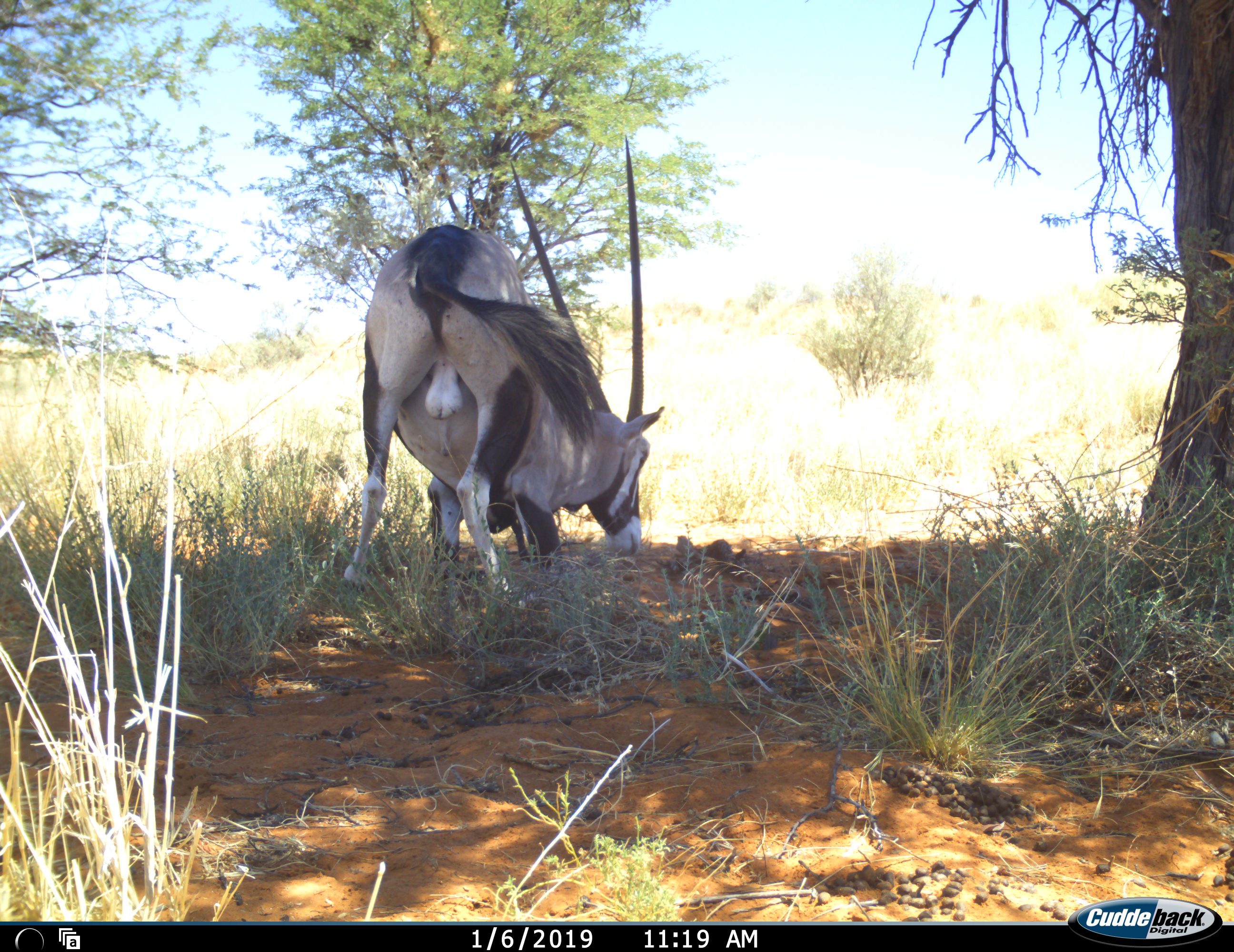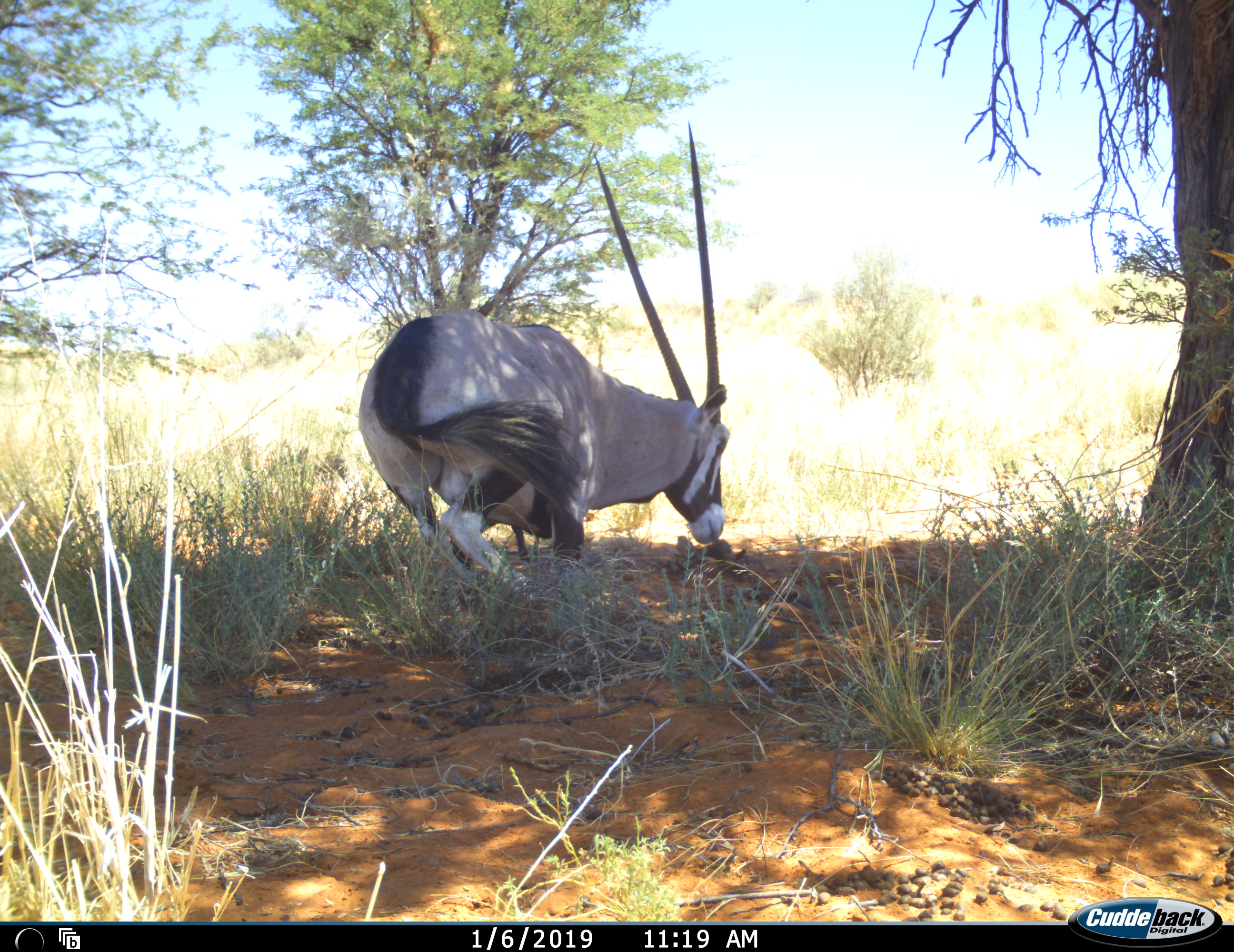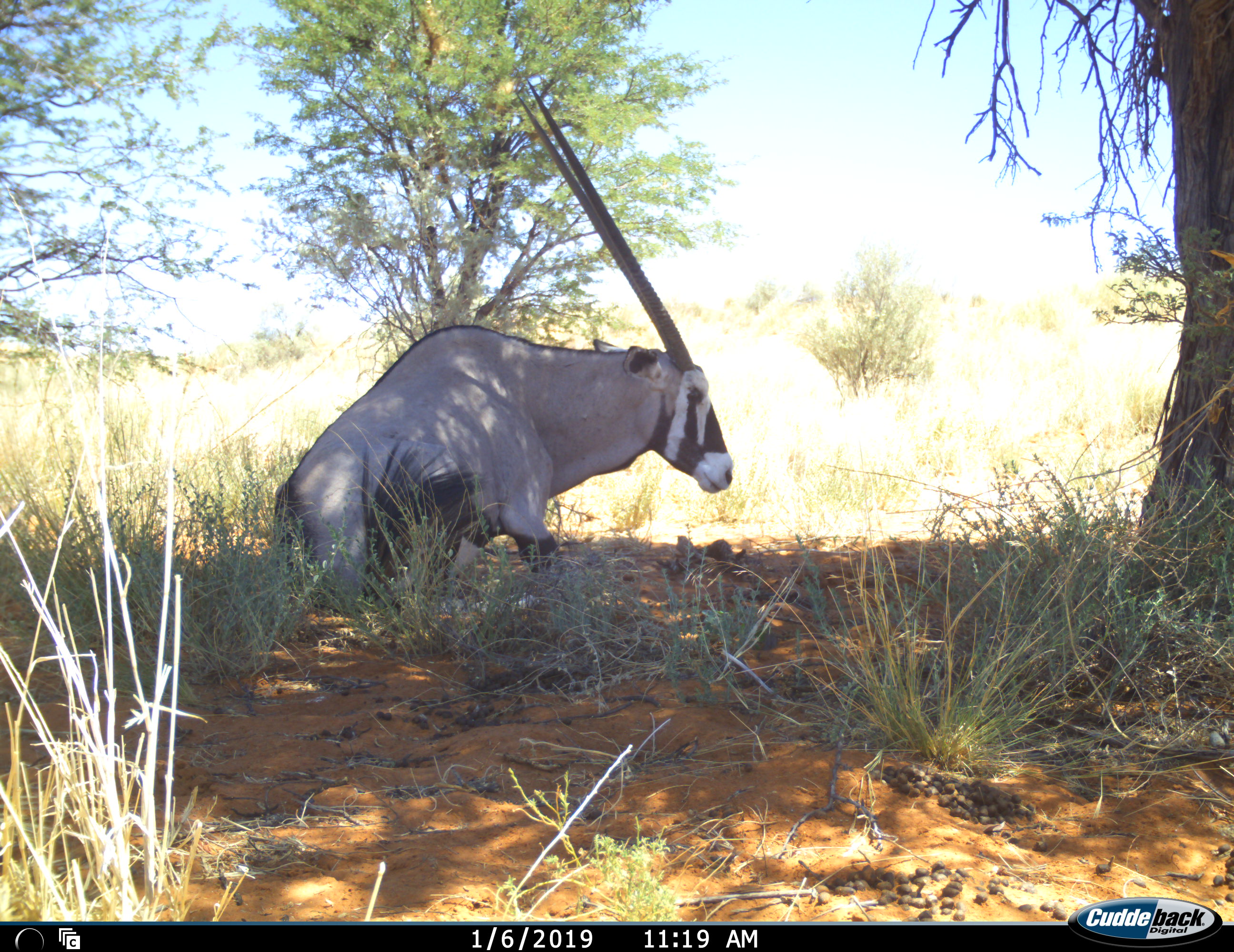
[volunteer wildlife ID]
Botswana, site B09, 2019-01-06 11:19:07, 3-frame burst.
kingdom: Animalia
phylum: Chordata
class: Mammalia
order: Artiodactyla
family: Bovidae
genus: Oryx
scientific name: Oryx gazella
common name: gemsbok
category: gemsbokoryx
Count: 1.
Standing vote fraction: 10%.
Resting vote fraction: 100%.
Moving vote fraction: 20%.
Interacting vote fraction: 0%.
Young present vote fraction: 0%.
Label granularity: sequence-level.